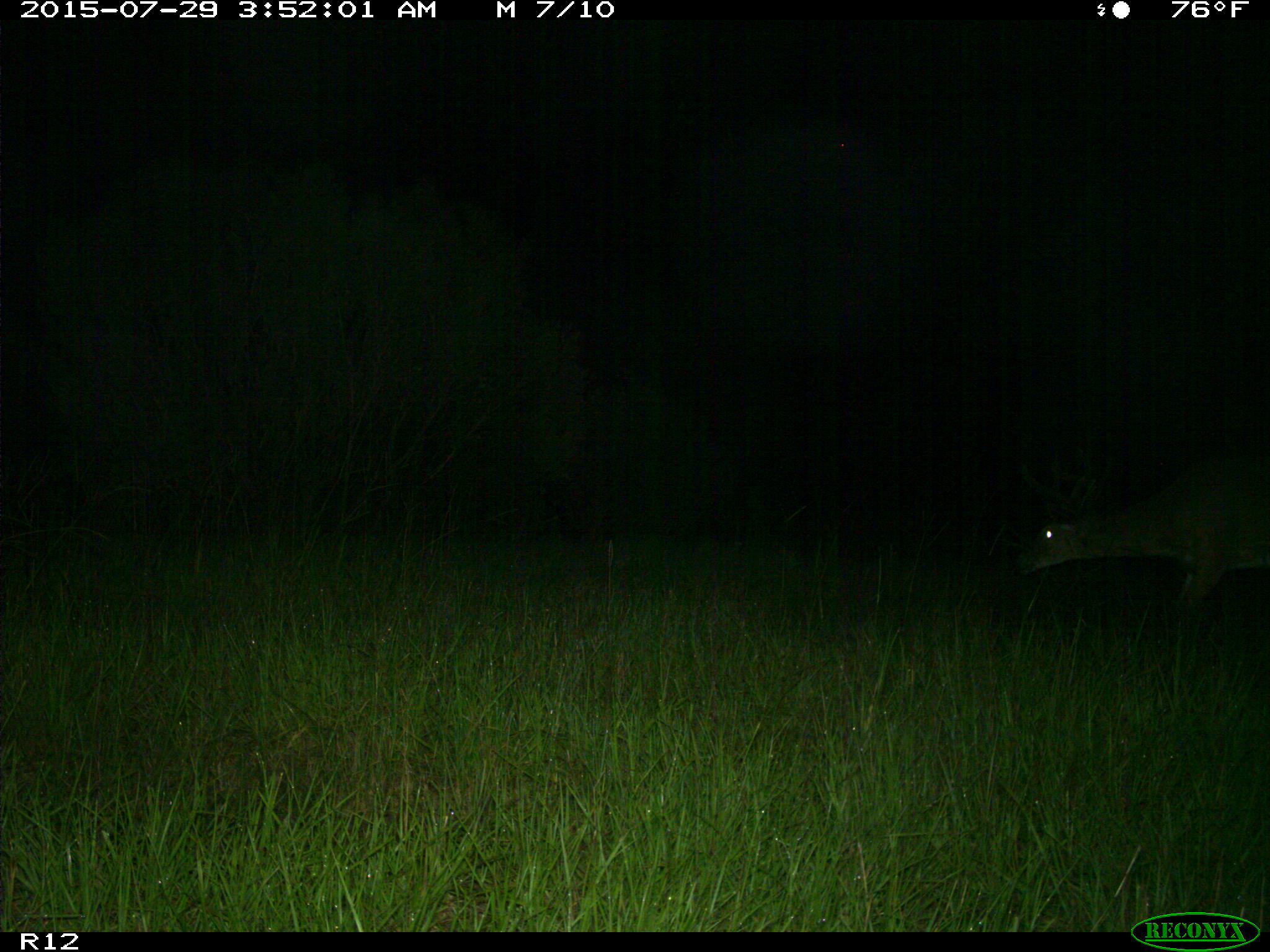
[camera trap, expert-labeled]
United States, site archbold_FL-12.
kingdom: Animalia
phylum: Chordata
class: Mammalia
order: Artiodactyla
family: Cervidae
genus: Odocoileus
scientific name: Odocoileus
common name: deer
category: unidentified deer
Unidentified deer (deer) (Odocoileus).